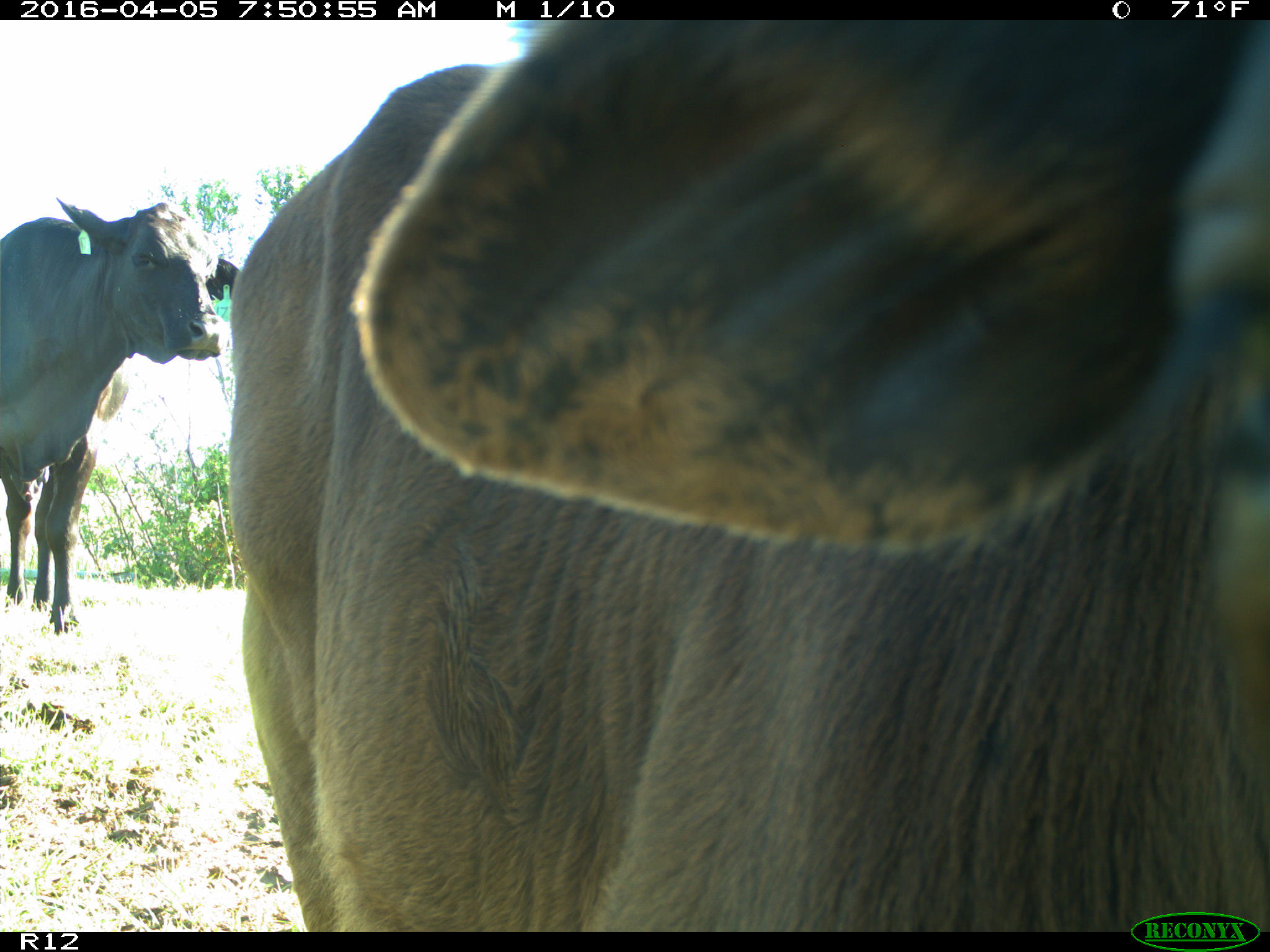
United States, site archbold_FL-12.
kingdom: Animalia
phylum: Chordata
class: Mammalia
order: Artiodactyla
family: Bovidae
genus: Bos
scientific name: Bos taurus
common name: domestic cow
Bos taurus (domestic cow).